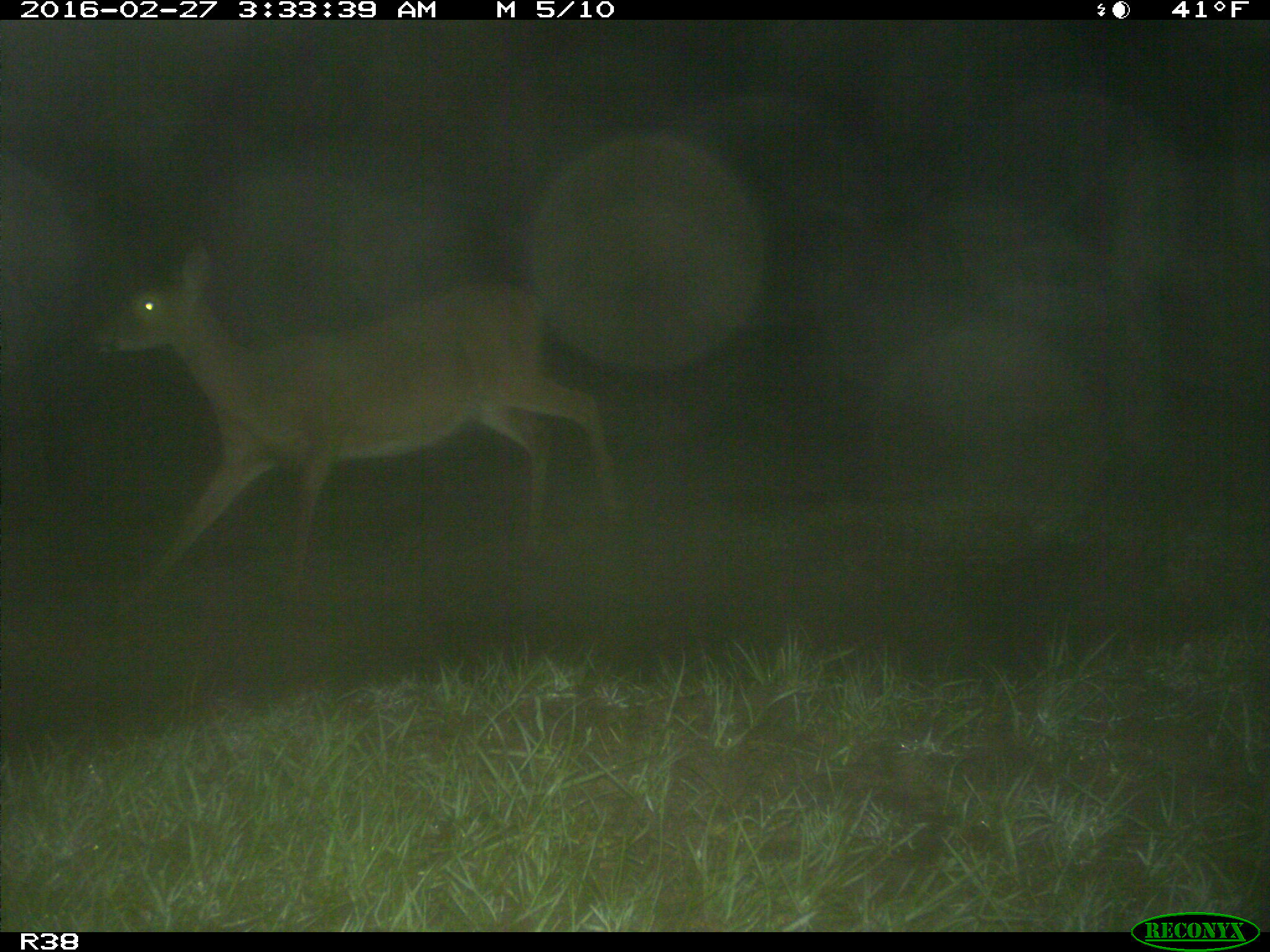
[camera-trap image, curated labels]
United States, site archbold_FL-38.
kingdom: Animalia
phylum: Chordata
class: Mammalia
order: Artiodactyla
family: Cervidae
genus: Odocoileus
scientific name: Odocoileus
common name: deer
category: unidentified deer